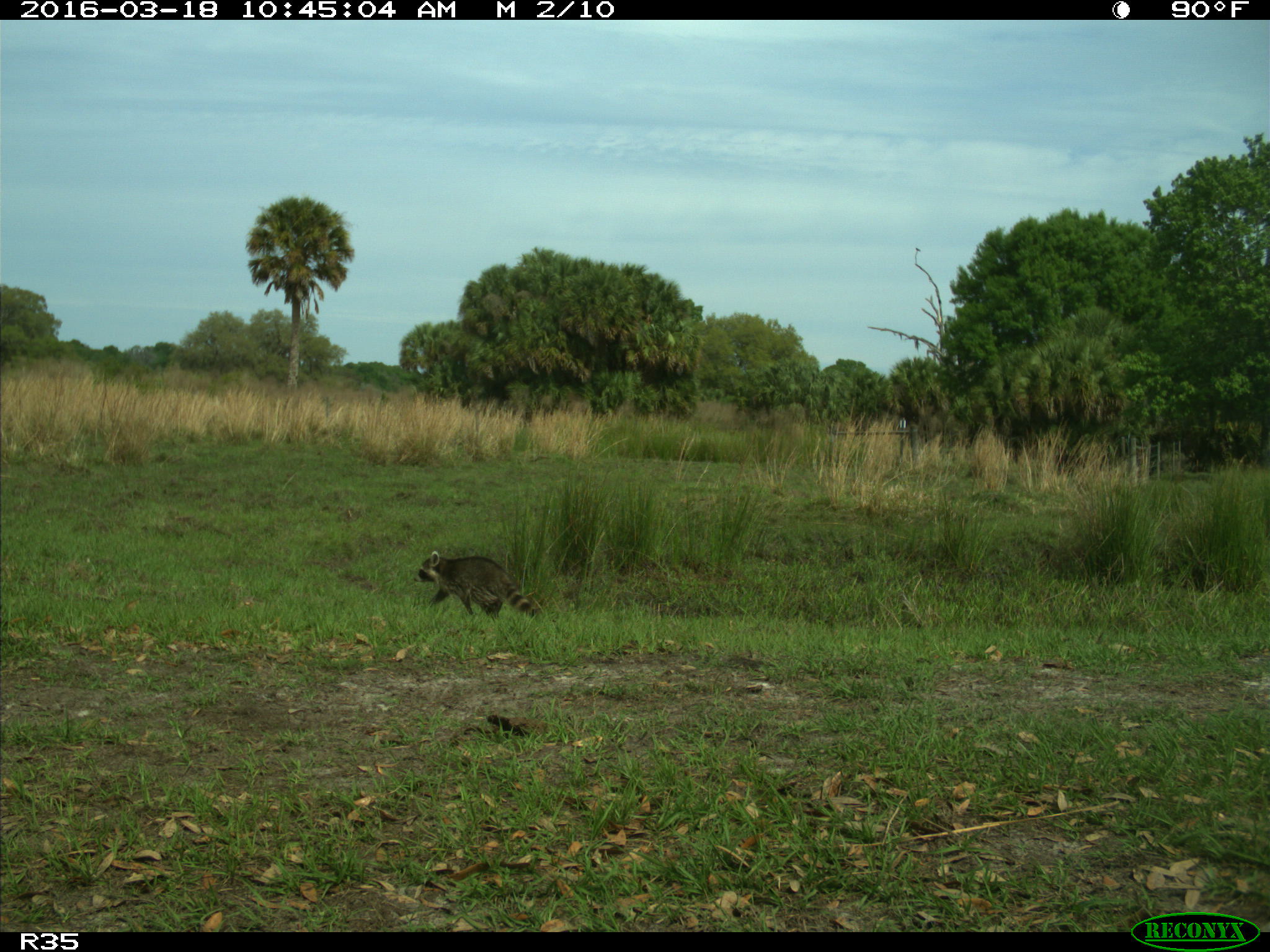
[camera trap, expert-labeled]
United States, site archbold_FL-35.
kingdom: Animalia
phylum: Chordata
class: Mammalia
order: Carnivora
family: Procyonidae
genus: Procyon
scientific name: Procyon lotor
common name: common raccoon